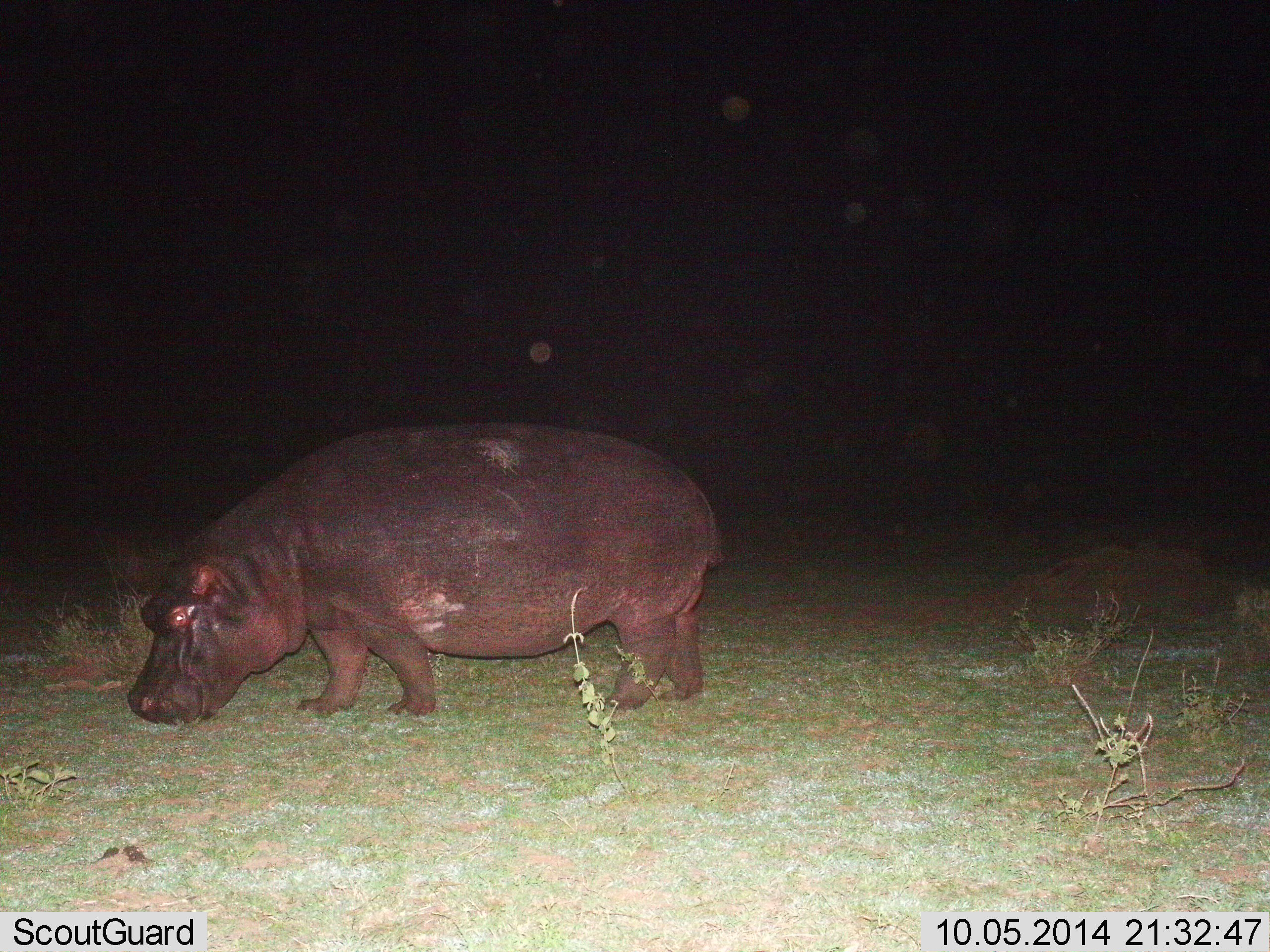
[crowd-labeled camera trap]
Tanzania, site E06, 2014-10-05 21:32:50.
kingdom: Animalia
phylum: Chordata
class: Mammalia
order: Artiodactyla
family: Hippopotamidae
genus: Hippopotamus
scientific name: Hippopotamus amphibius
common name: hippopotamus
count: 1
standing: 20%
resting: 0%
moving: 0%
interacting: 0%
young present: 0%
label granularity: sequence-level